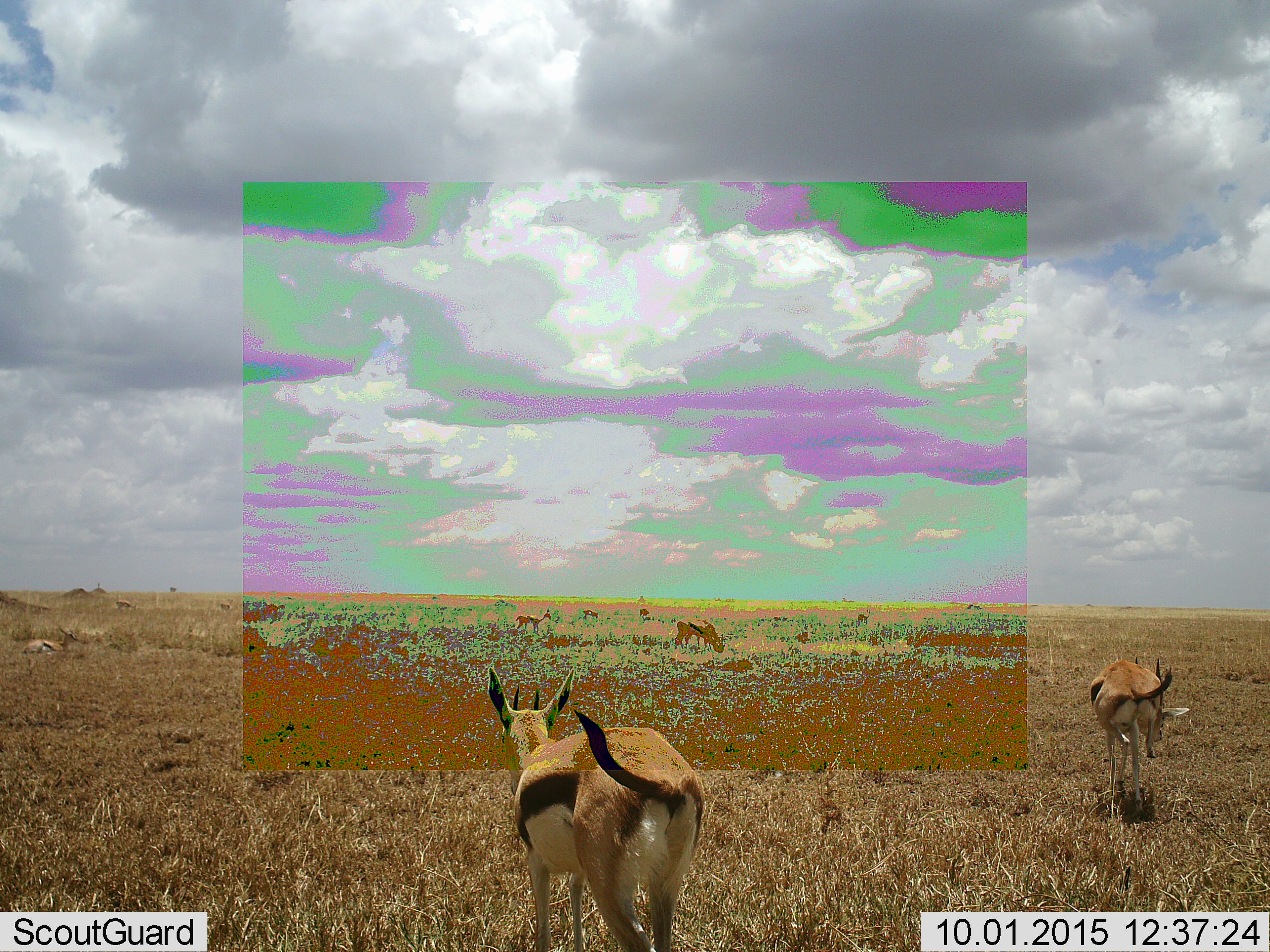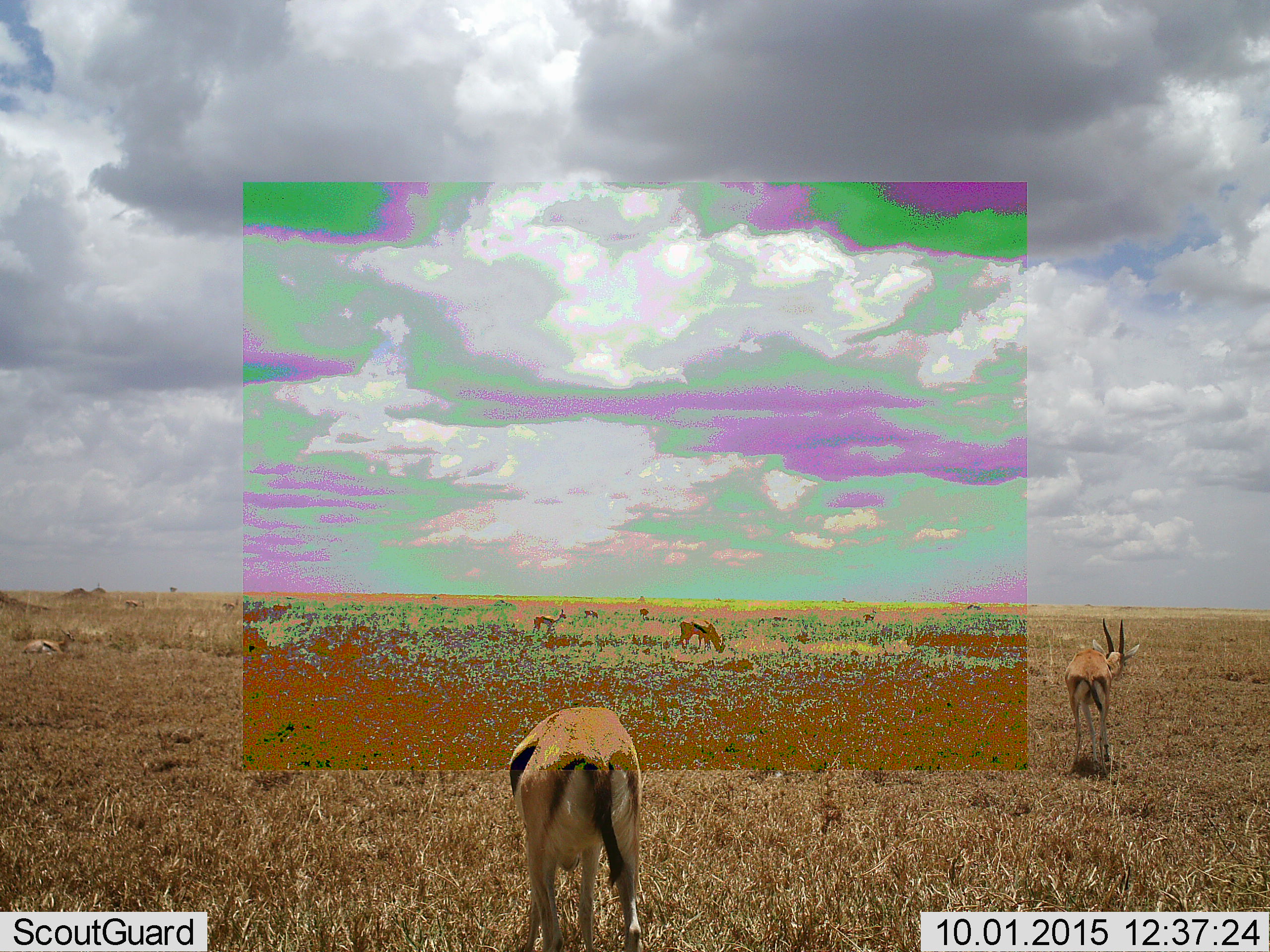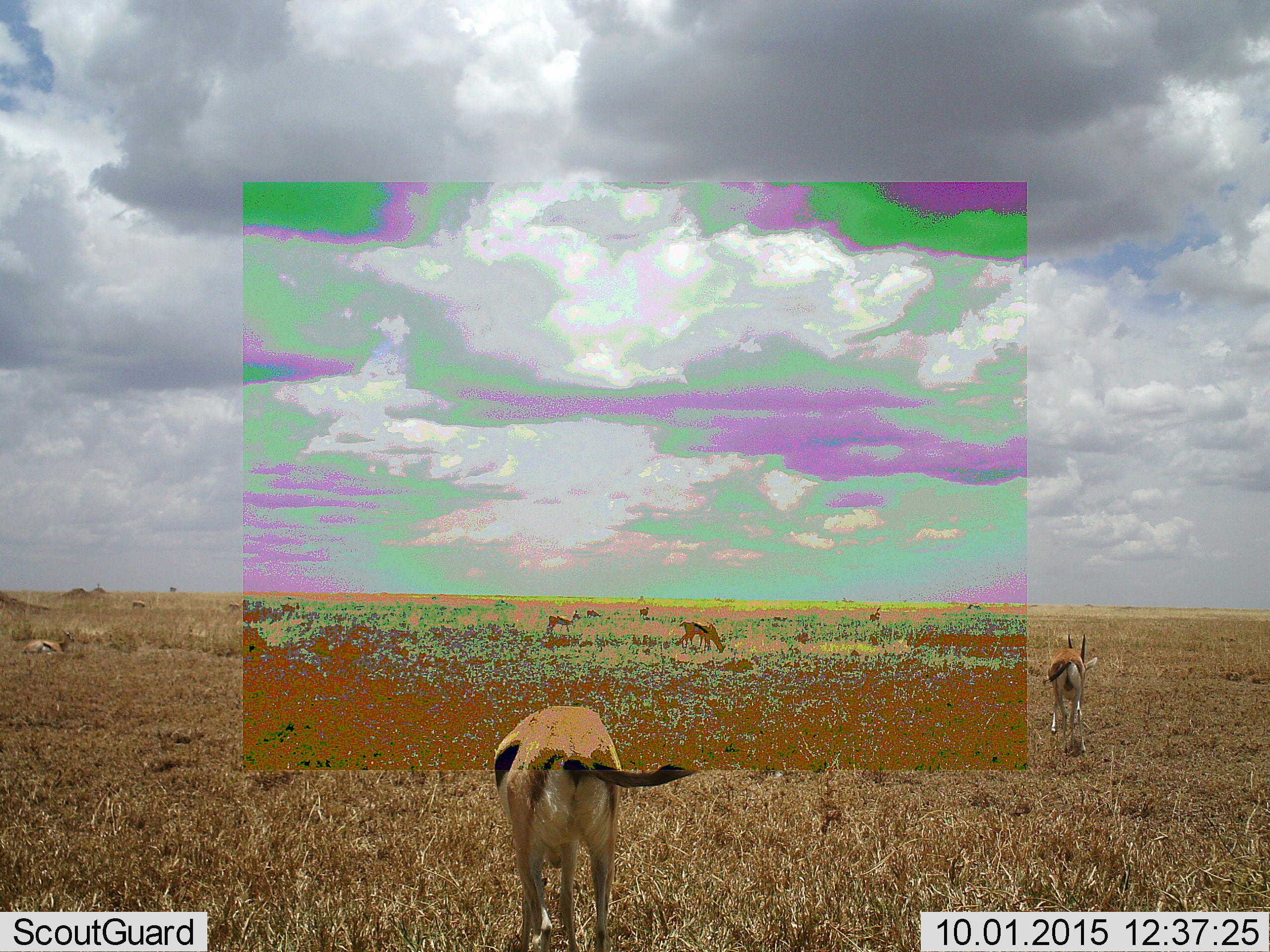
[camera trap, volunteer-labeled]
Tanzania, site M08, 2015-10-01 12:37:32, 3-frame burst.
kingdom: Animalia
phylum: Chordata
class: Mammalia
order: Artiodactyla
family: Bovidae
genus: Eudorcas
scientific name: Eudorcas thomsonii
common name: thomson's gazelle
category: gazellethomsons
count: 10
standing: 67%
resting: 22%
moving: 44%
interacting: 0%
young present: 11%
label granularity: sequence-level